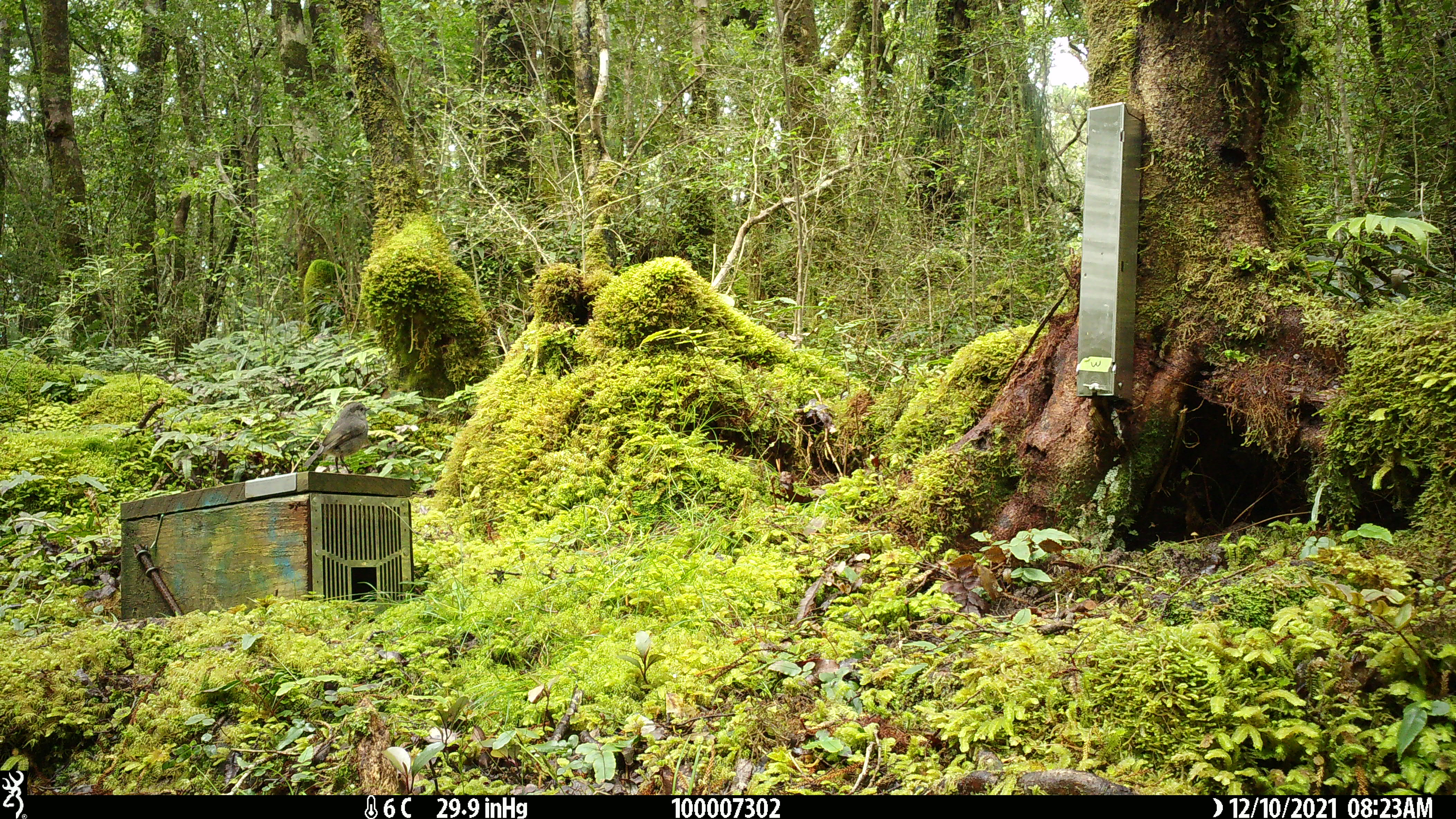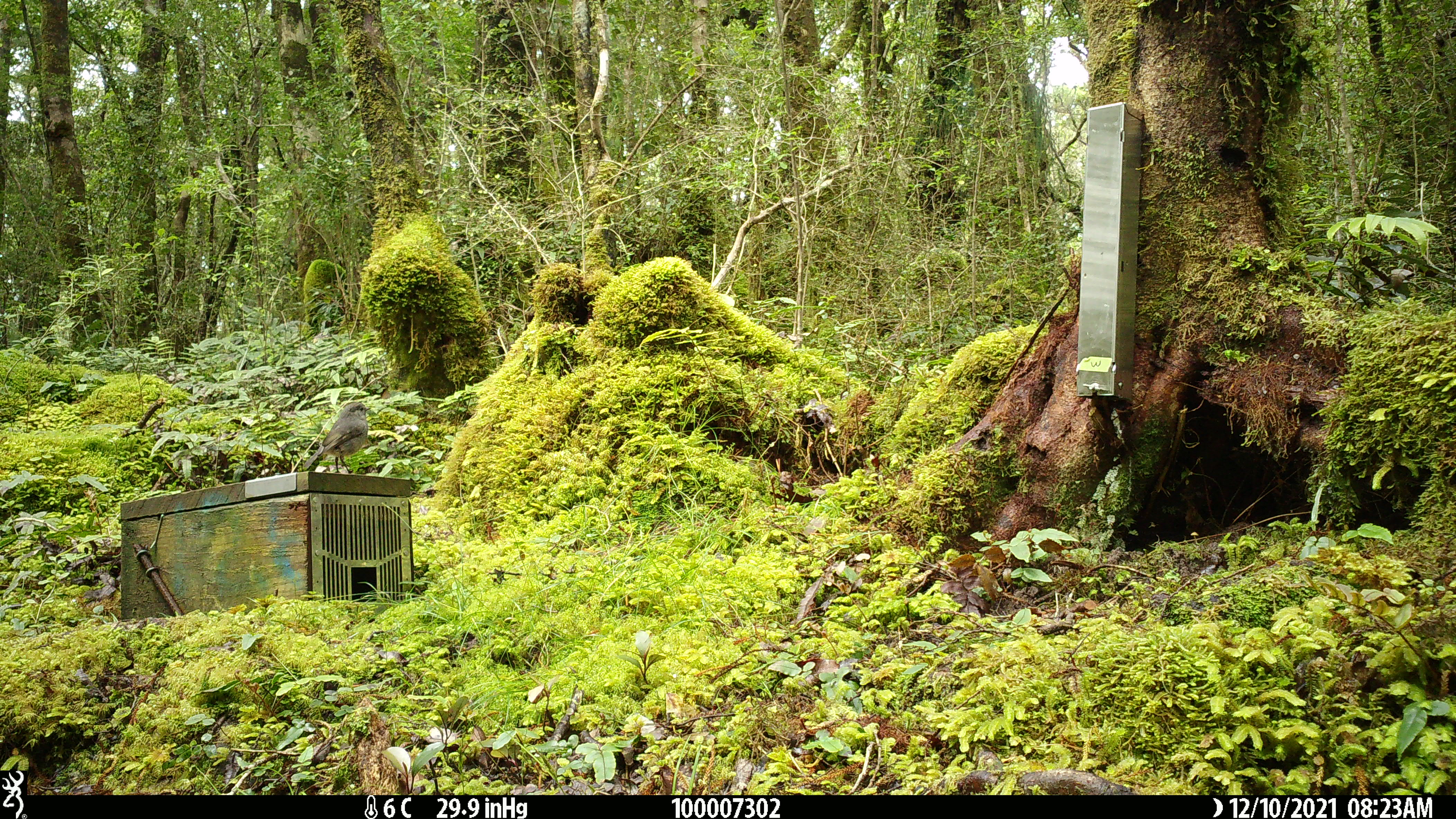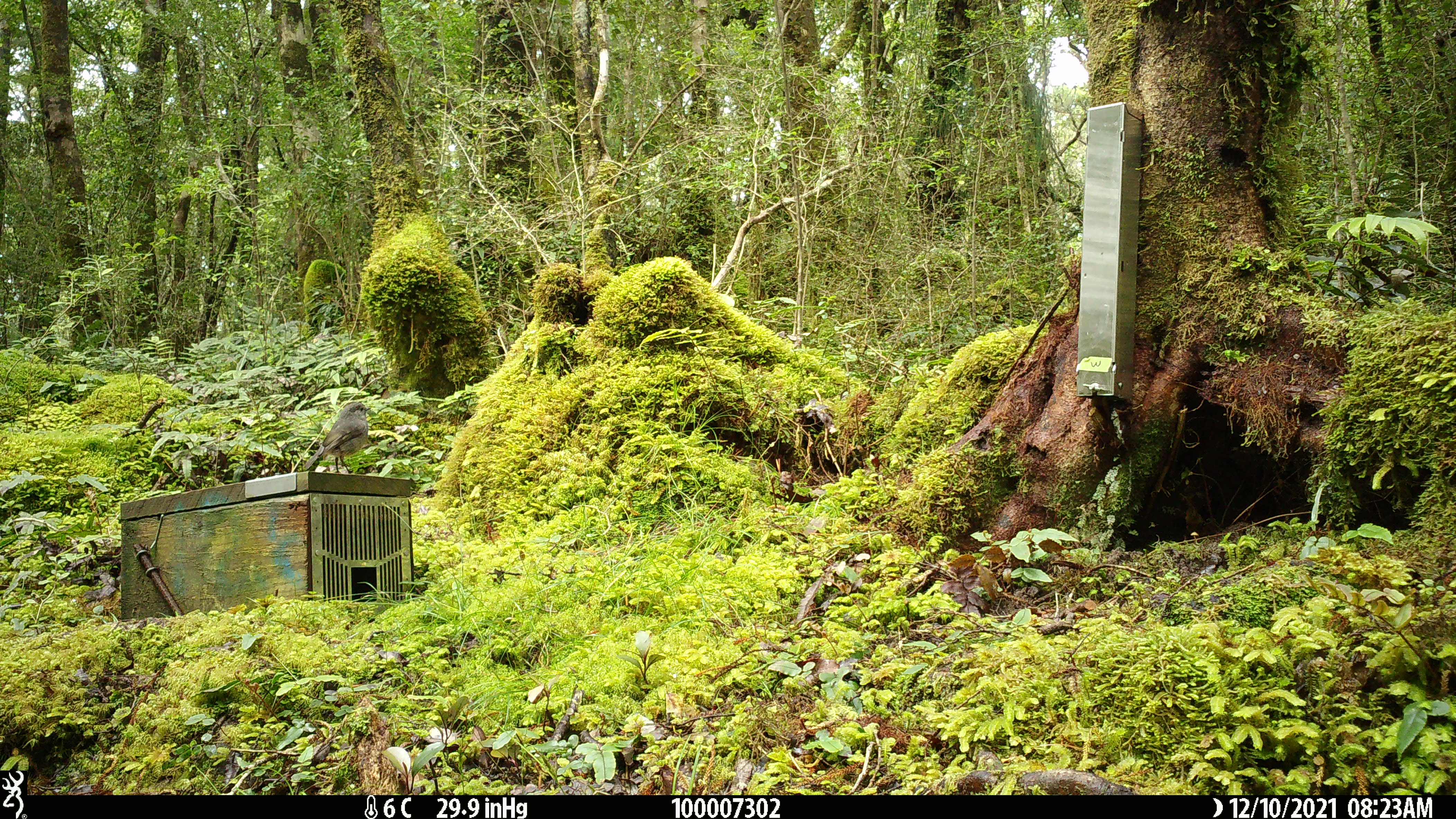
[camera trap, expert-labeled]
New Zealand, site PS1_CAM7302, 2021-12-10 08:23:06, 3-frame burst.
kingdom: Animalia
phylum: Chordata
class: Aves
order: Passeriformes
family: Petroicidae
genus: Petroica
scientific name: Petroica australis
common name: new zealand robin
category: robin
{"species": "robin (new zealand robin) (Petroica australis)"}